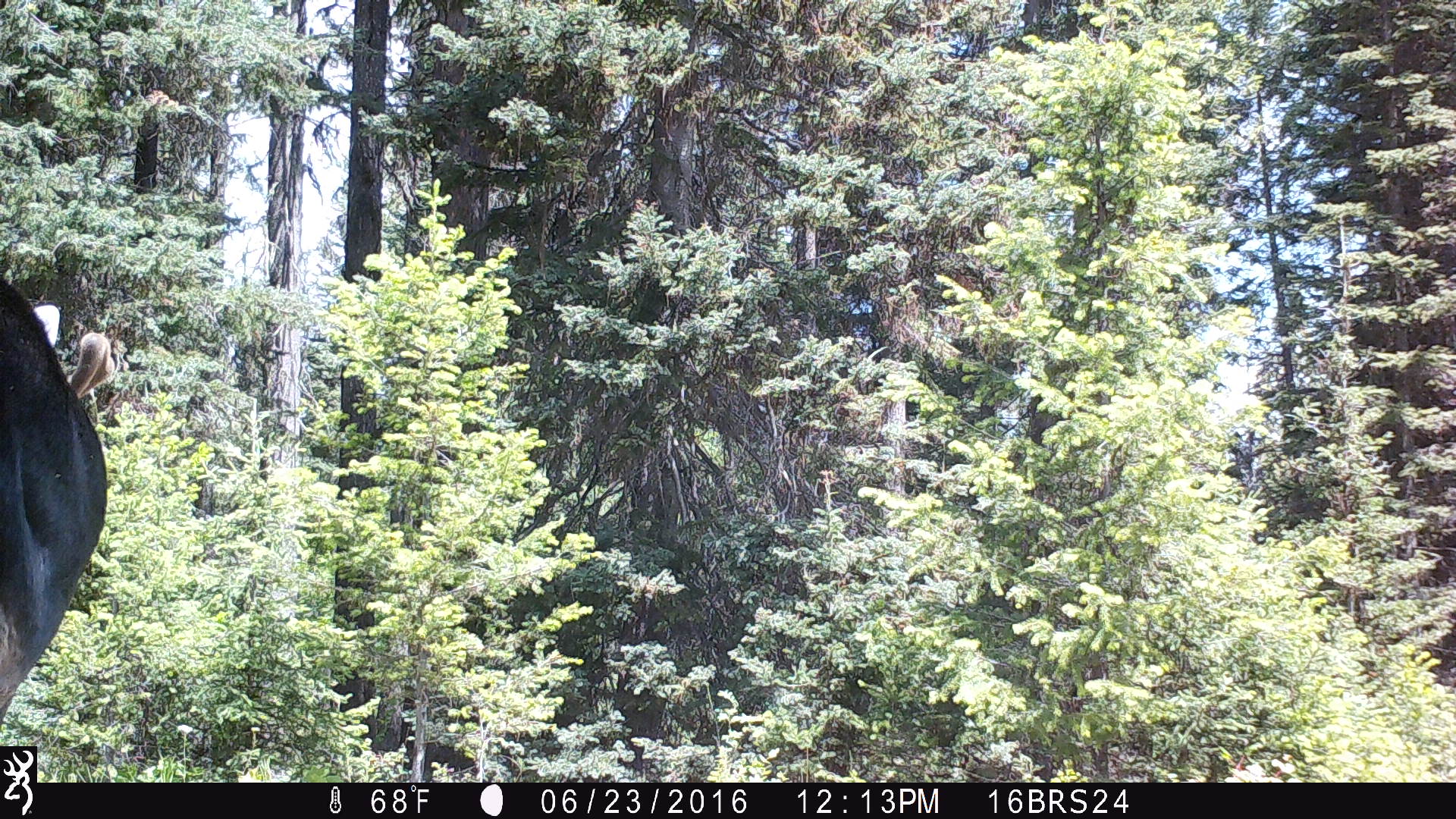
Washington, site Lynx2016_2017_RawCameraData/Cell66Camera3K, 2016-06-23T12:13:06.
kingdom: Animalia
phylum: Chordata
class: Mammalia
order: Artiodactyla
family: Cervidae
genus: Alces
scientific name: Alces alces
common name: moose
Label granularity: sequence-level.